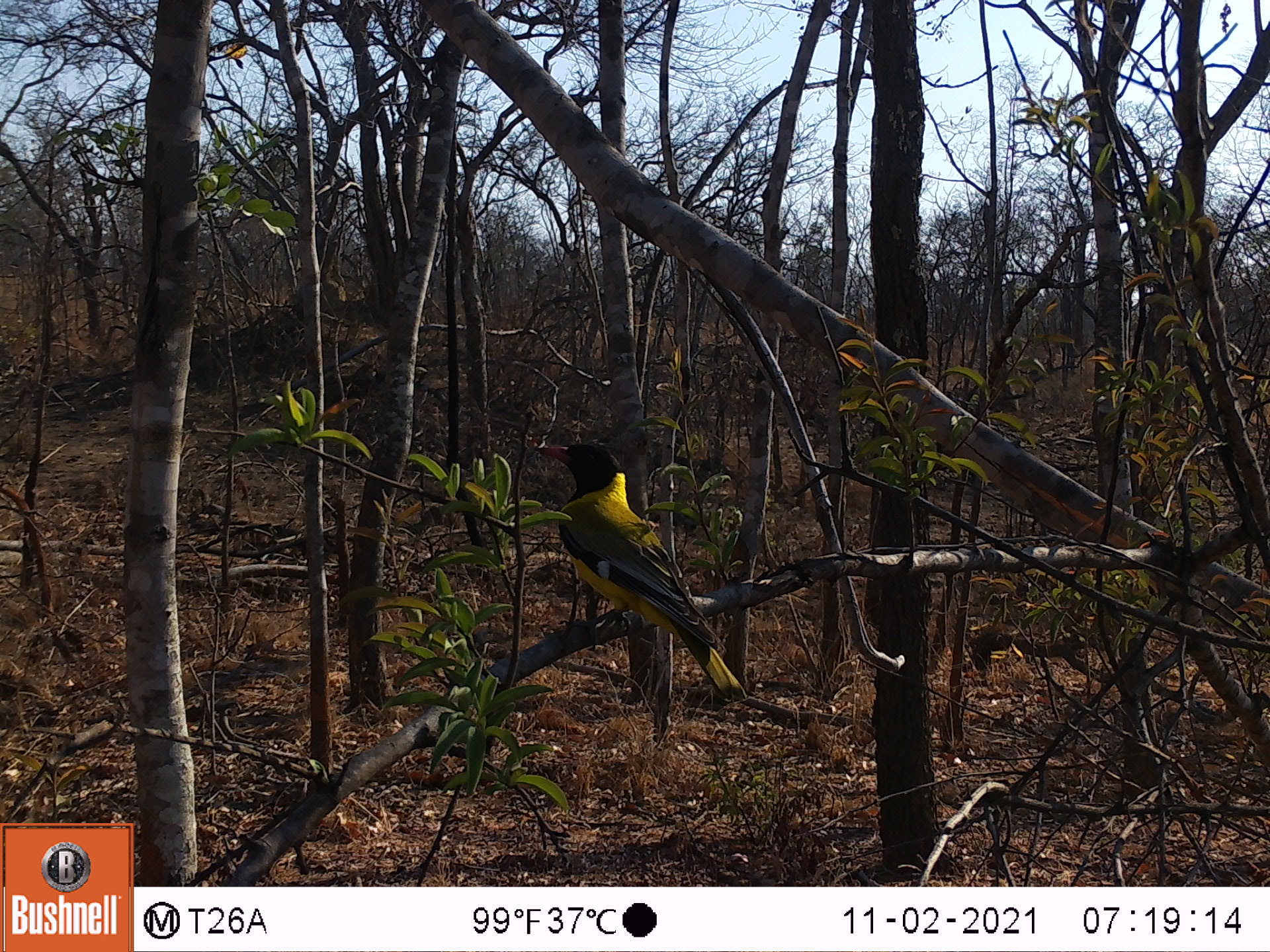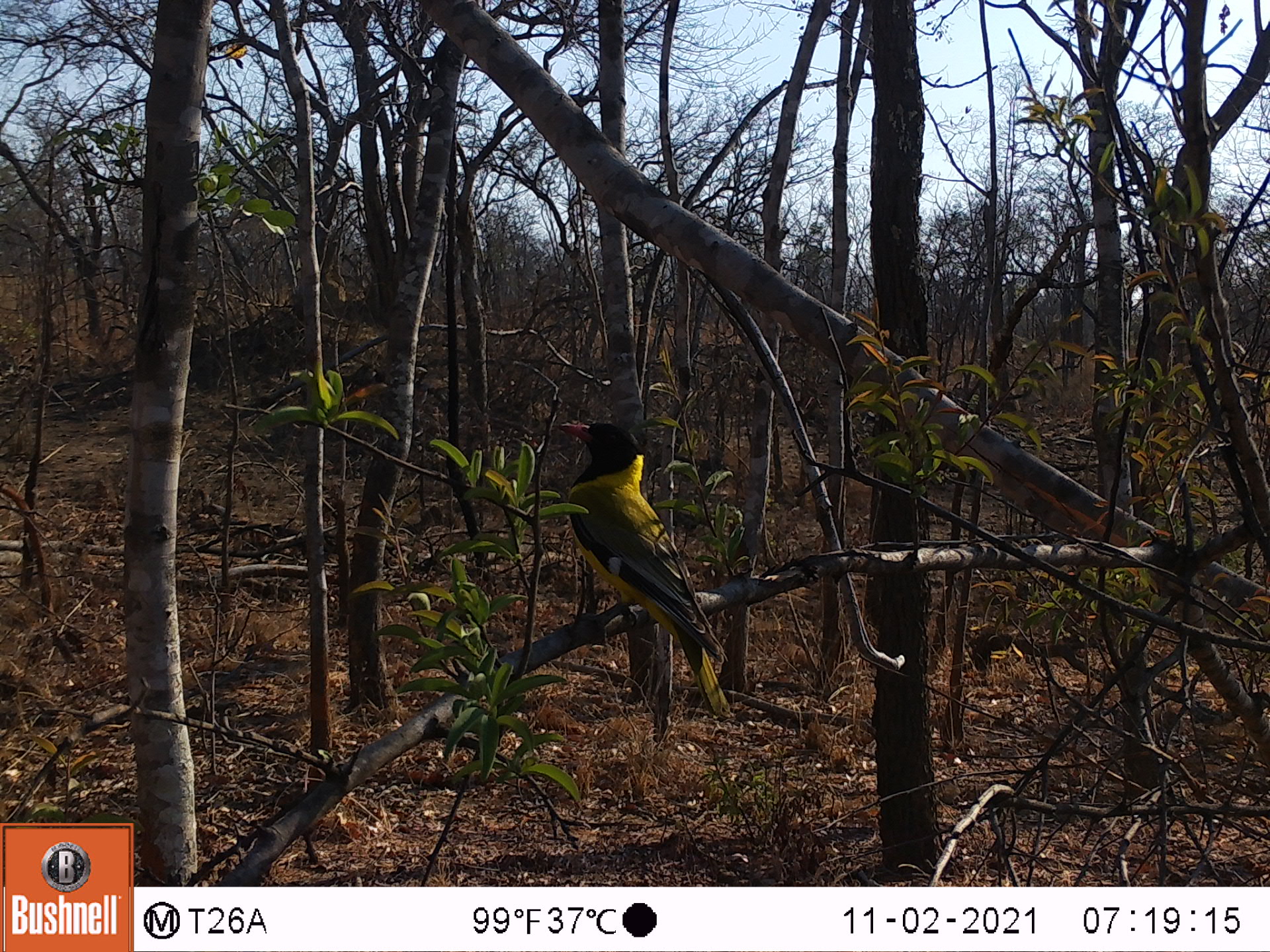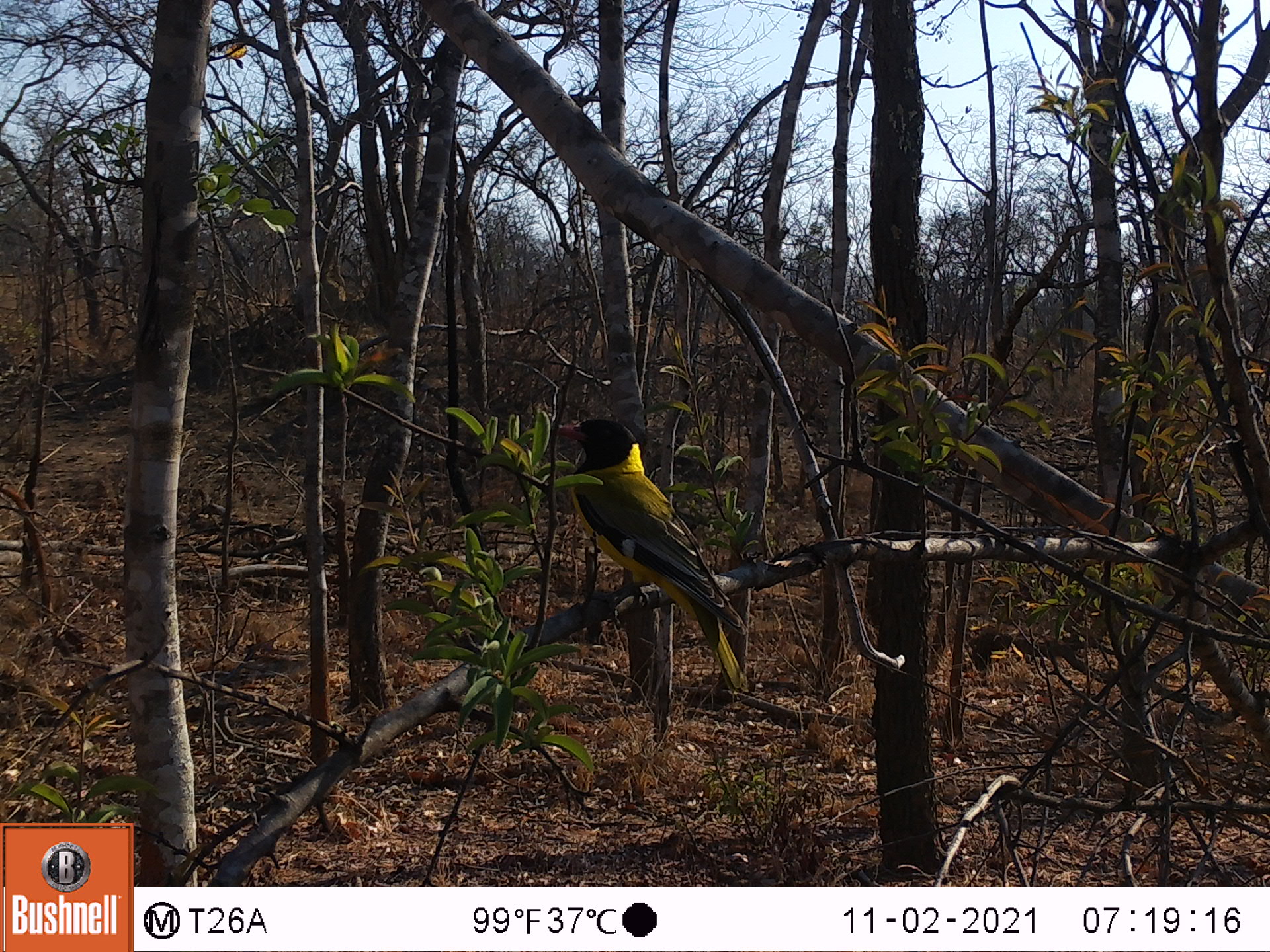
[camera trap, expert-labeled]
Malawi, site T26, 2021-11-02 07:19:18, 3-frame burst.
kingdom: Animalia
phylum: Chordata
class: Aves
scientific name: Aves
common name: bird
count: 1